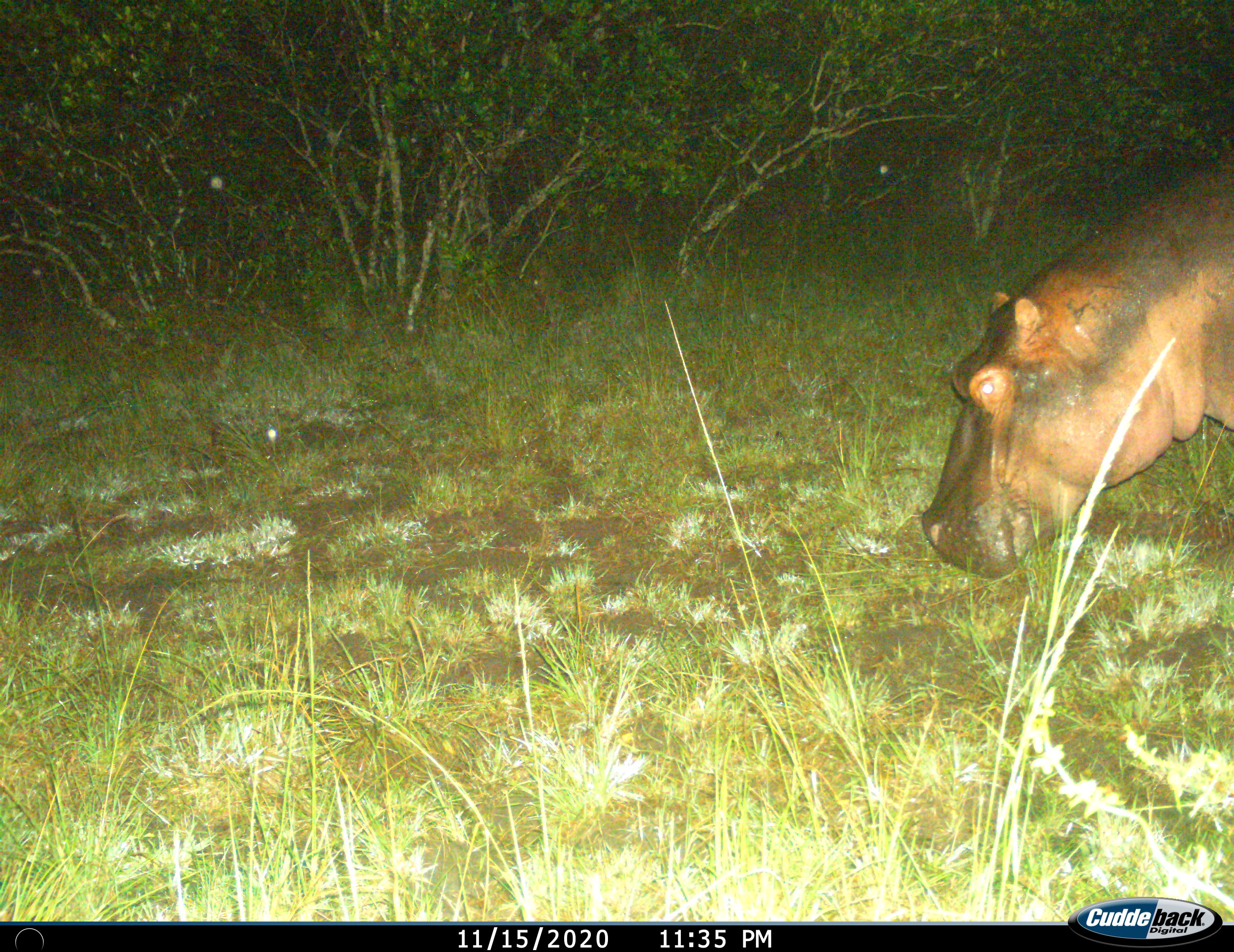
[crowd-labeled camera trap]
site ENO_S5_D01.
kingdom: Animalia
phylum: Chordata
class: Mammalia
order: Artiodactyla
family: Hippopotamidae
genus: Hippopotamus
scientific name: Hippopotamus amphibius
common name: hippopotamus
Hippopotamus (Hippopotamus amphibius), count 1. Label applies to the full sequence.